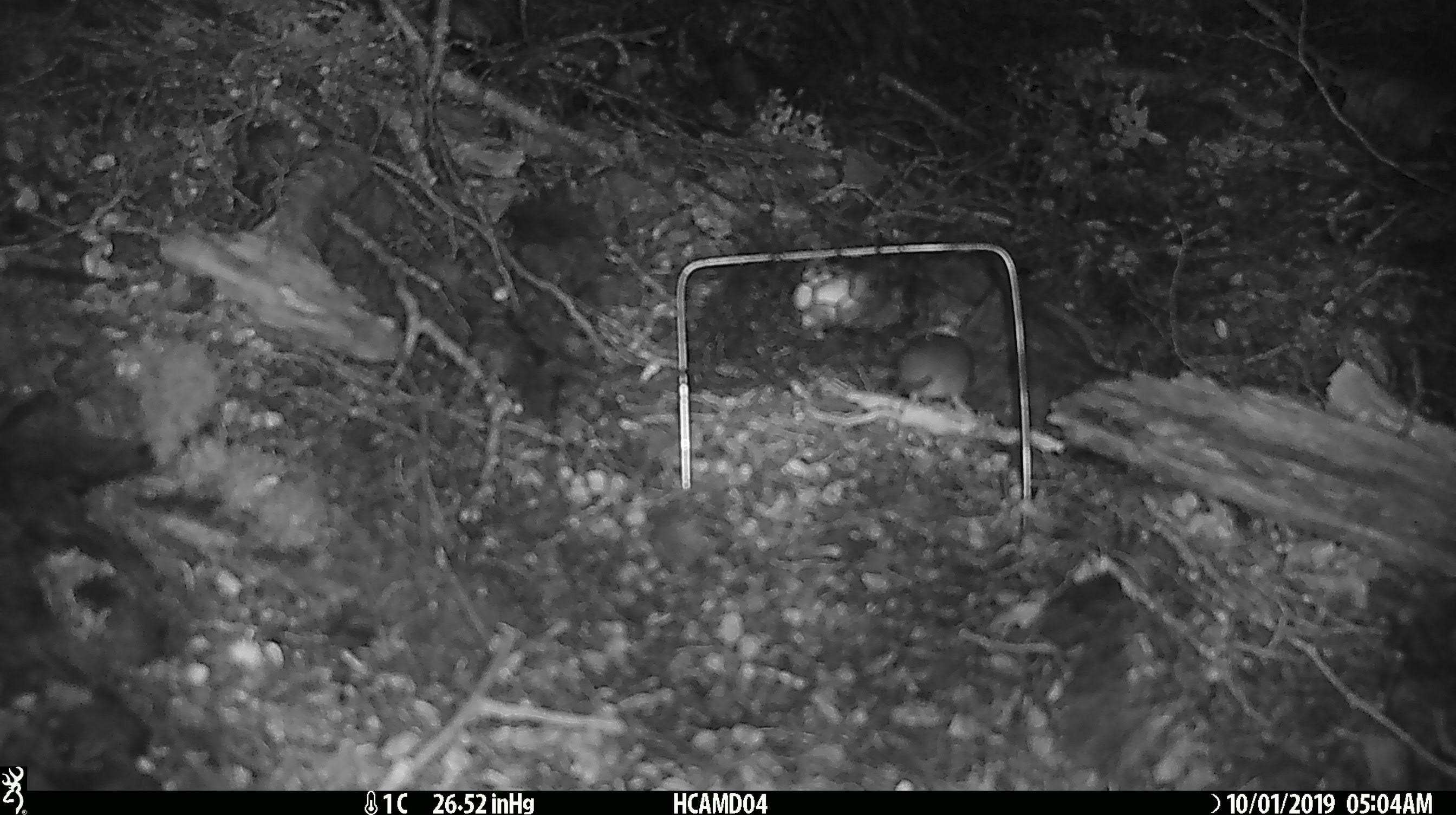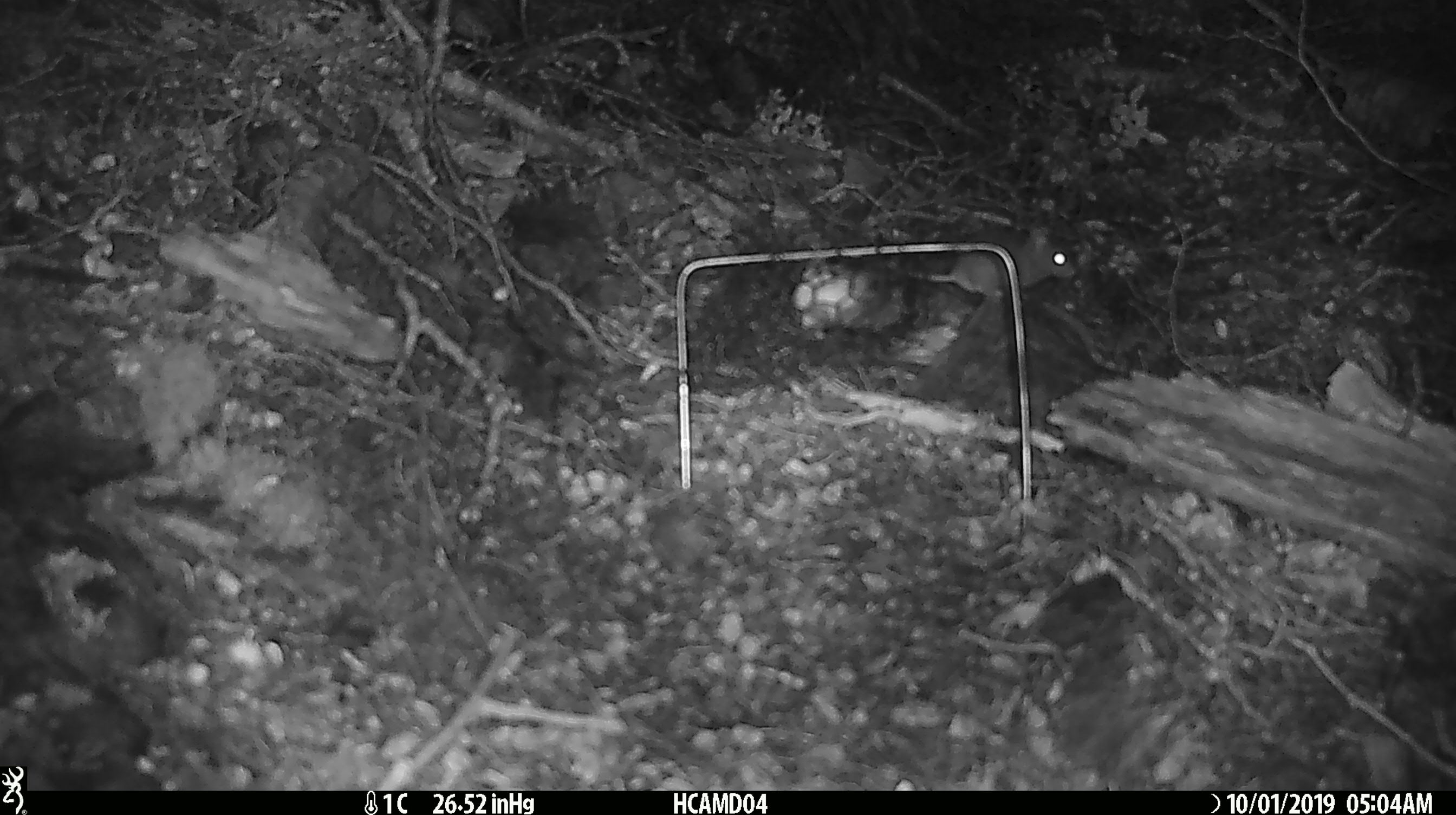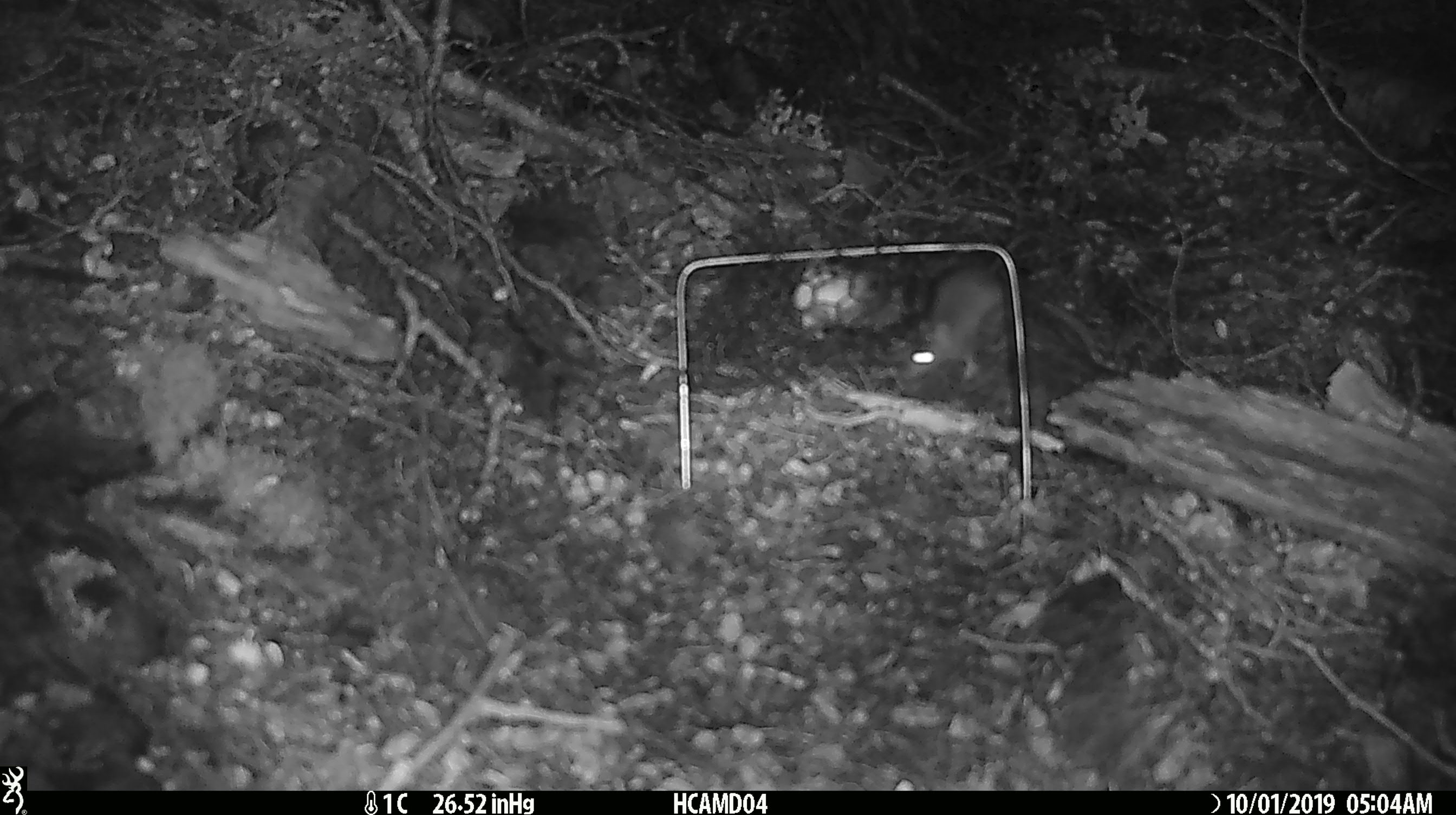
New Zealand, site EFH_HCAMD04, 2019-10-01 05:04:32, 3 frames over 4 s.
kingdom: Animalia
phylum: Chordata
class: Mammalia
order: Rodentia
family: Muridae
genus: Mus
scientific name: Mus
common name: mouse